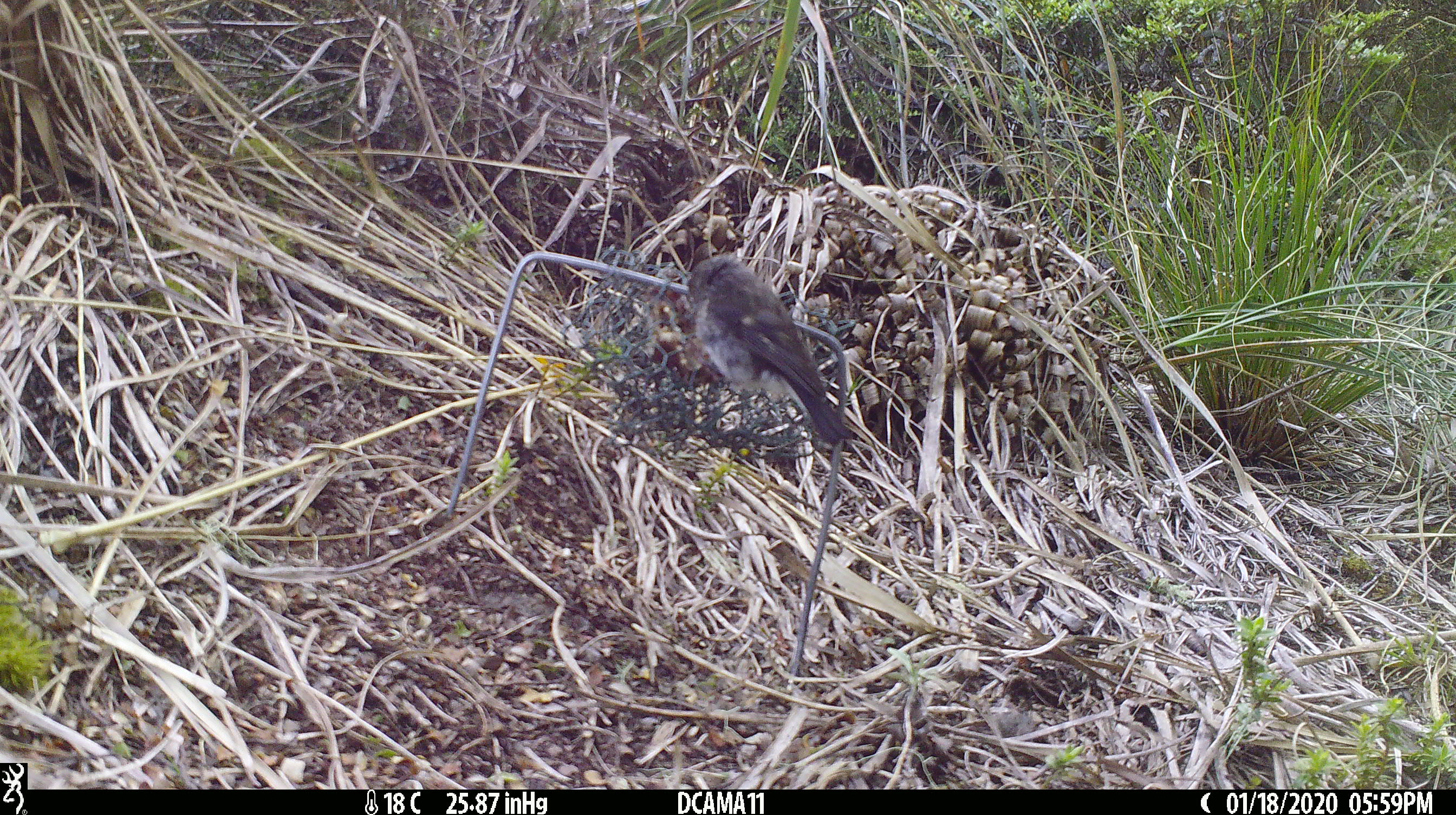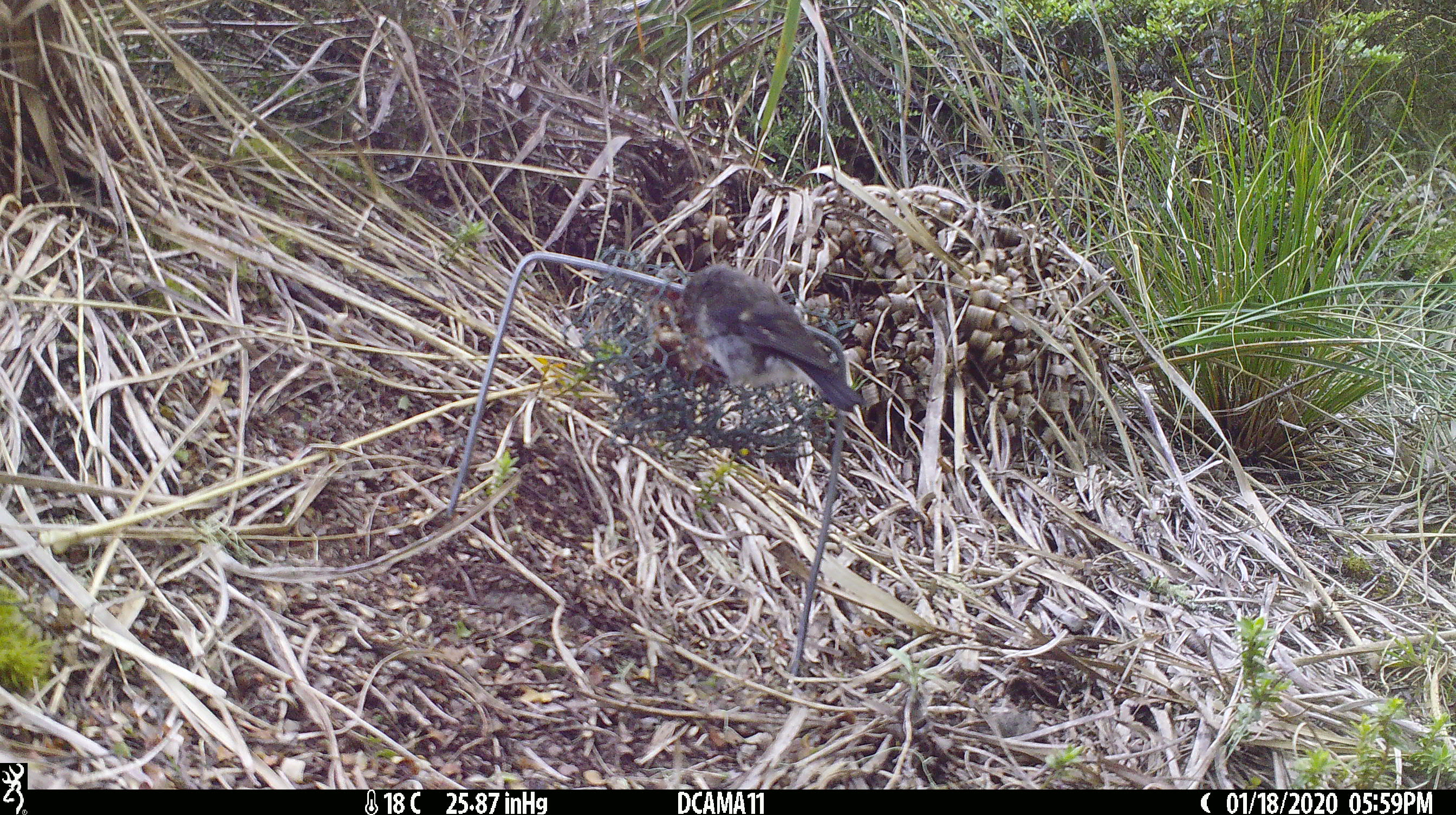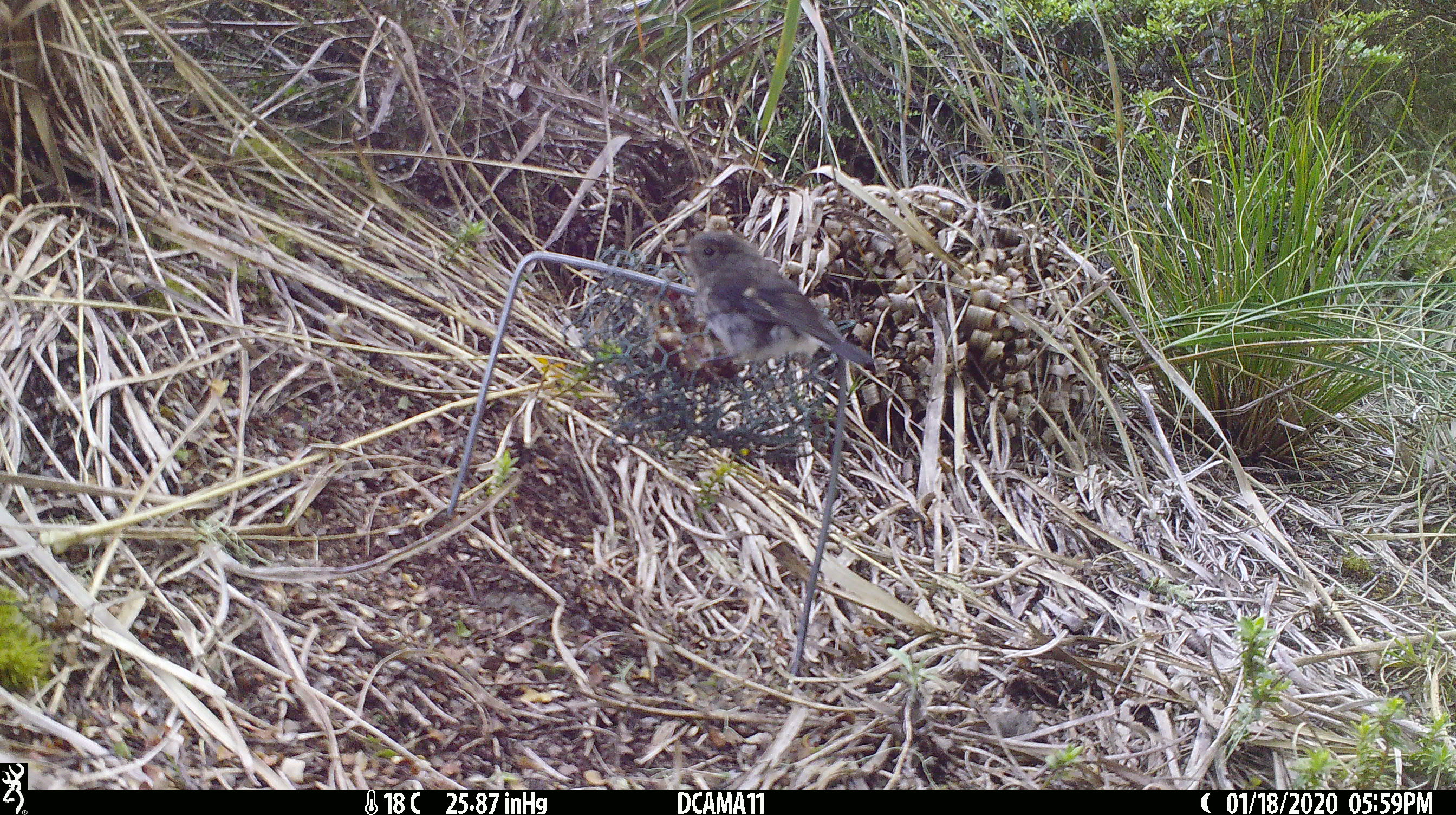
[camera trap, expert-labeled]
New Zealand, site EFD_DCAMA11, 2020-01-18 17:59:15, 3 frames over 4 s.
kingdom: Animalia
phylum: Chordata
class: Aves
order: Passeriformes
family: Petroicidae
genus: Petroica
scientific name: Petroica macrocephala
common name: tomtit